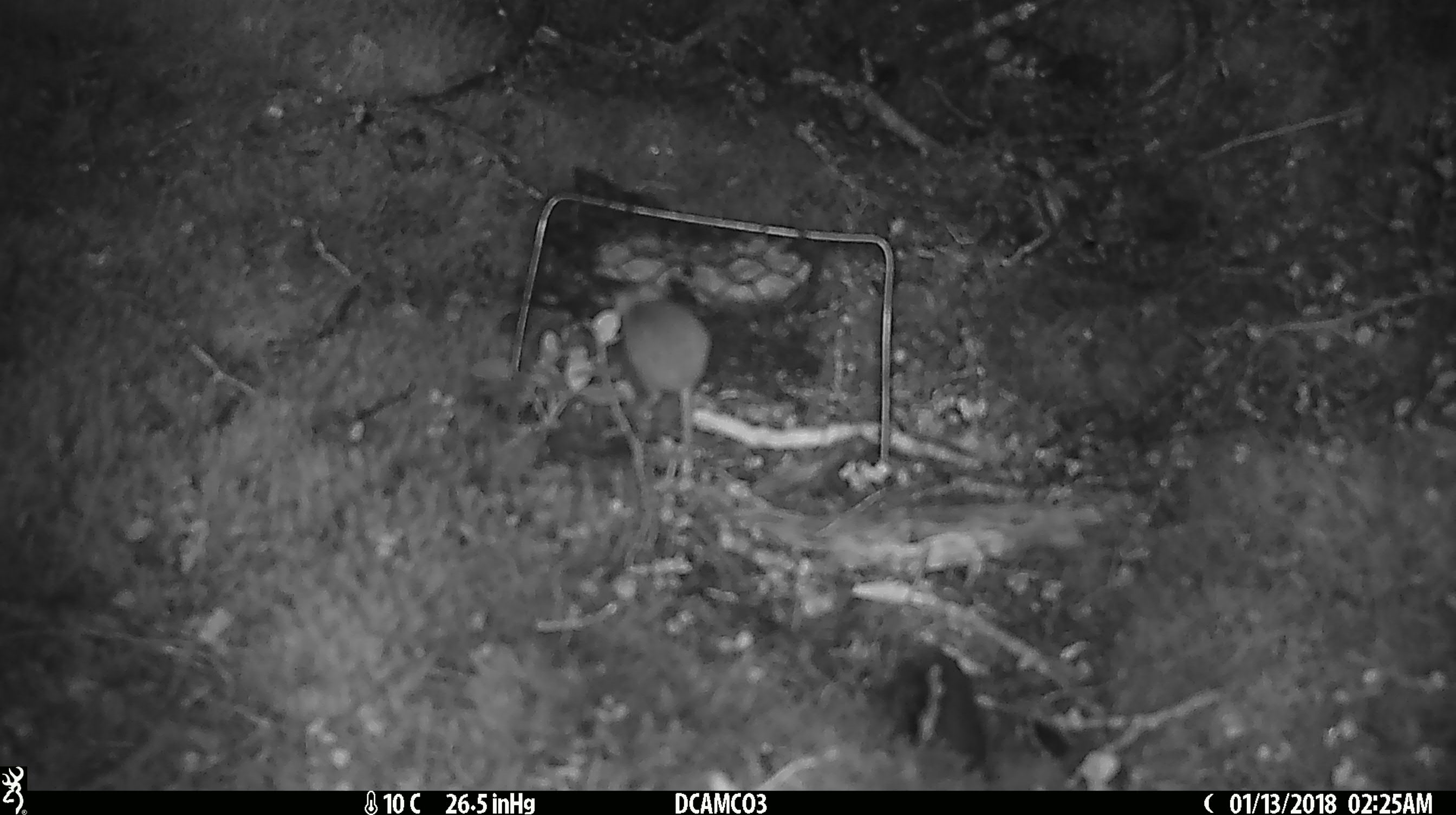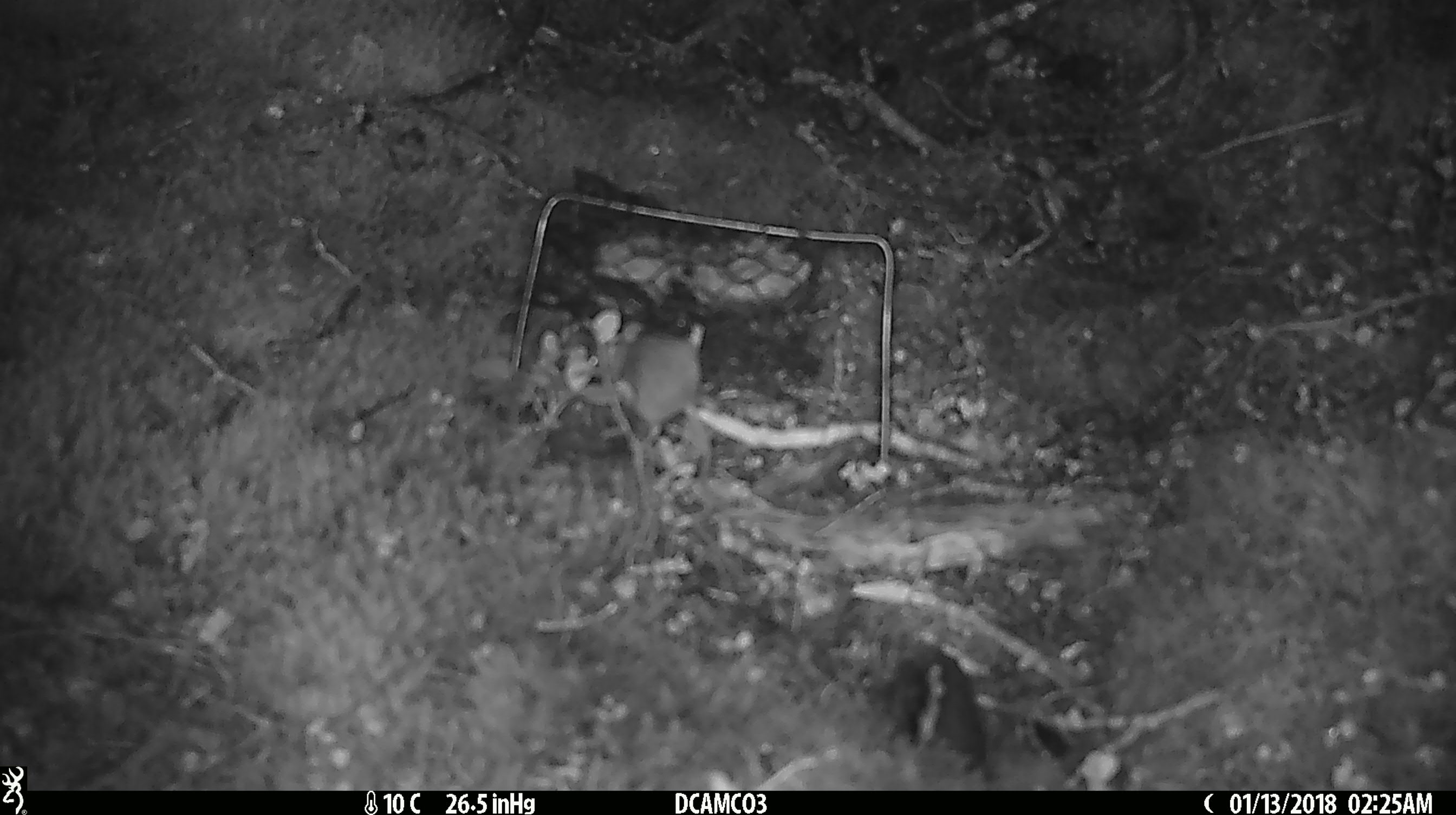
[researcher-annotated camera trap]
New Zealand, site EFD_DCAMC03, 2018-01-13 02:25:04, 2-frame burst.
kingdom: Animalia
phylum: Chordata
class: Mammalia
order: Rodentia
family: Muridae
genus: Mus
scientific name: Mus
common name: mouse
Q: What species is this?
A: Mouse (Mus).